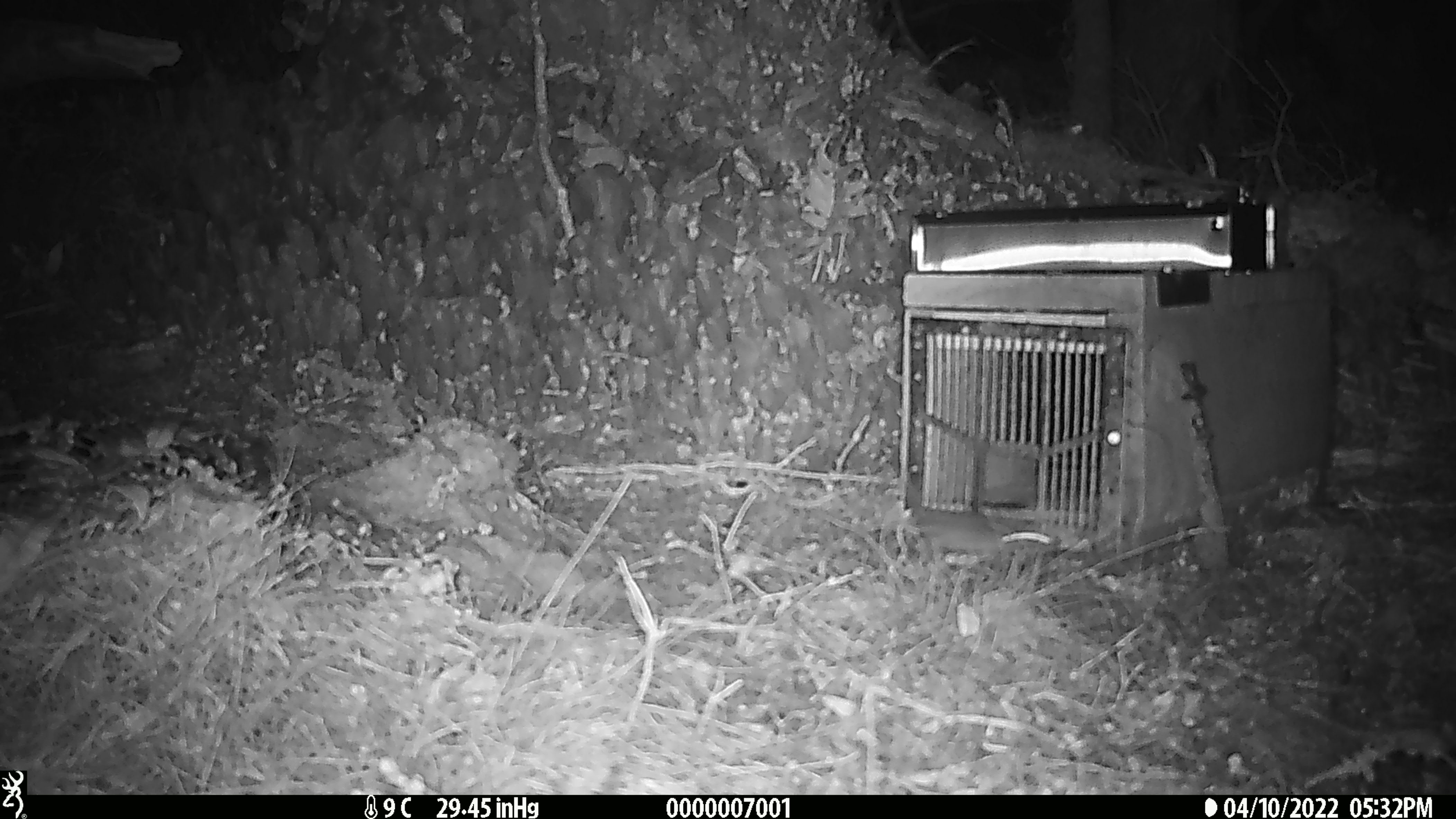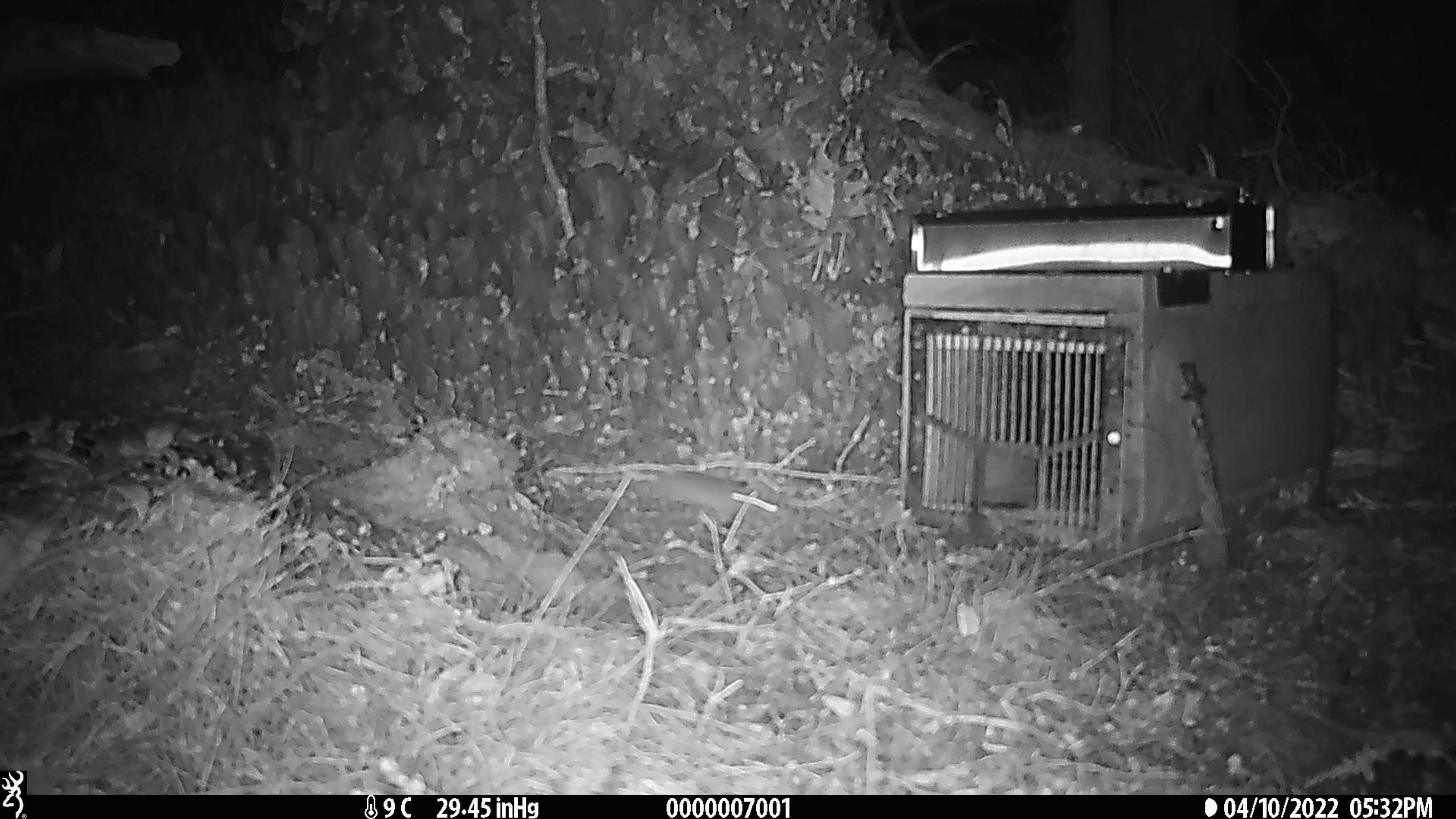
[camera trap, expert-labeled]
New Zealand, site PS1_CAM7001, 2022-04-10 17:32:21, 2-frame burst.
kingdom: Animalia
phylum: Chordata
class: Mammalia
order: Rodentia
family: Muridae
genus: Mus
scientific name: Mus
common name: mouse